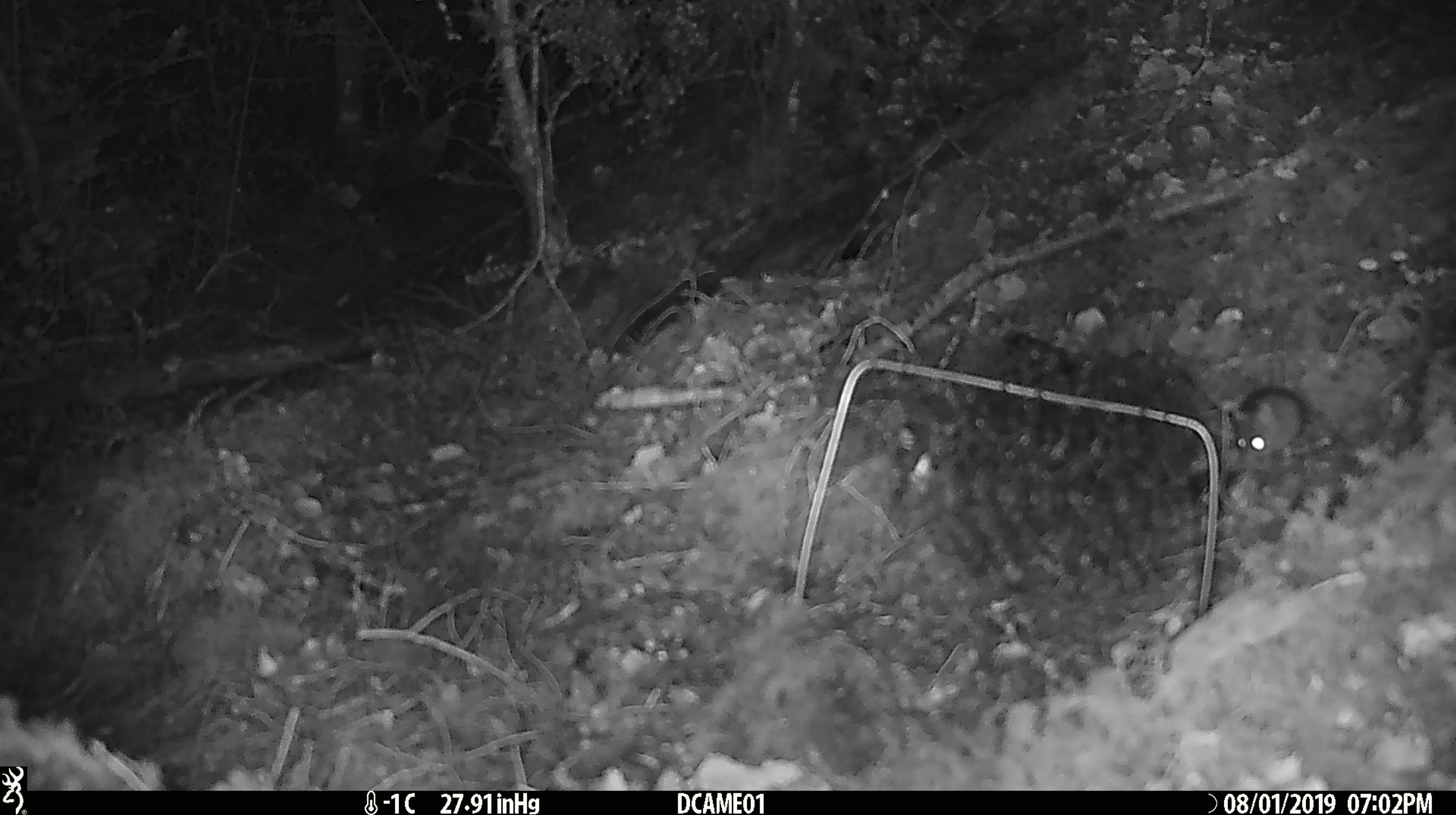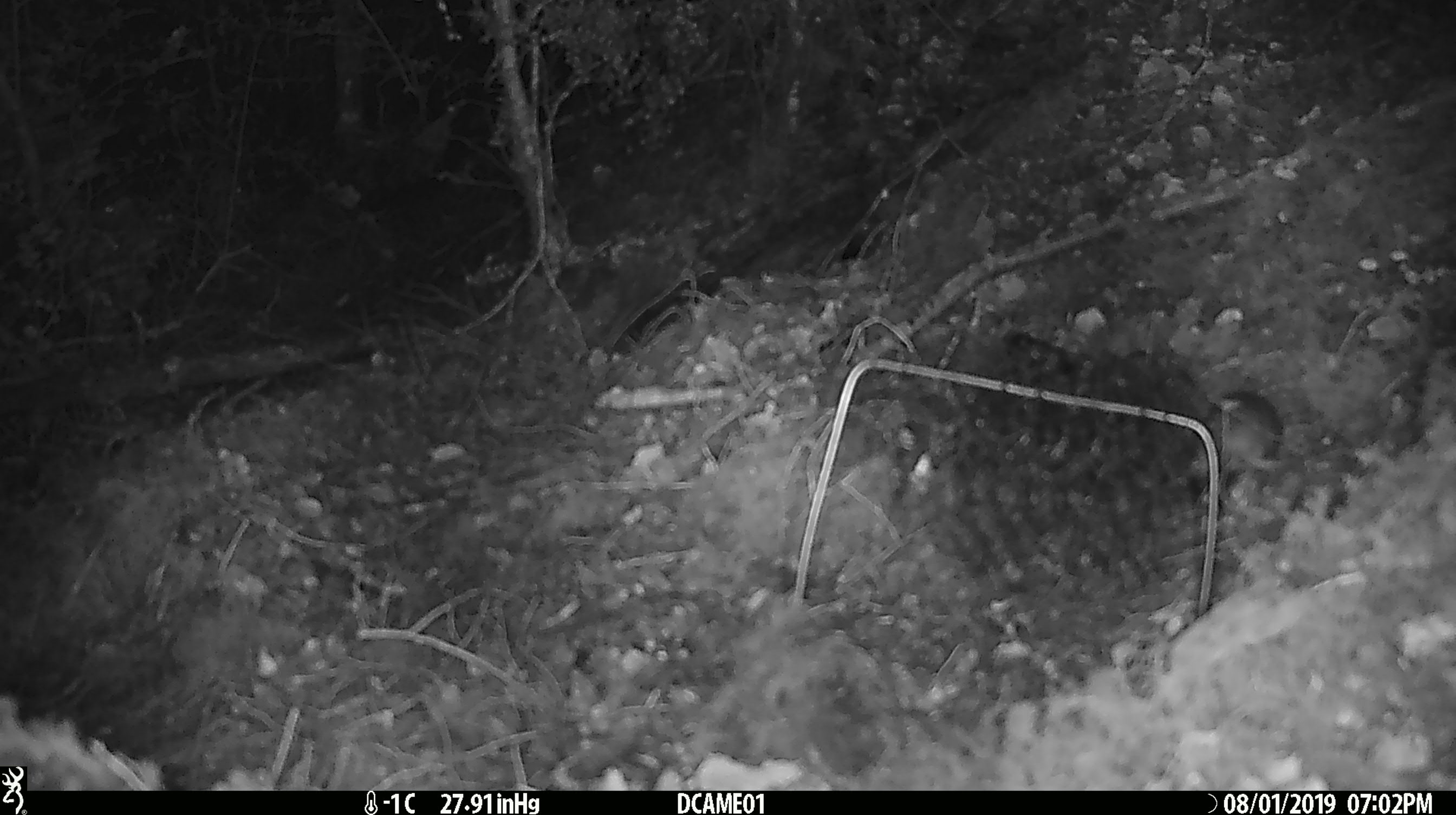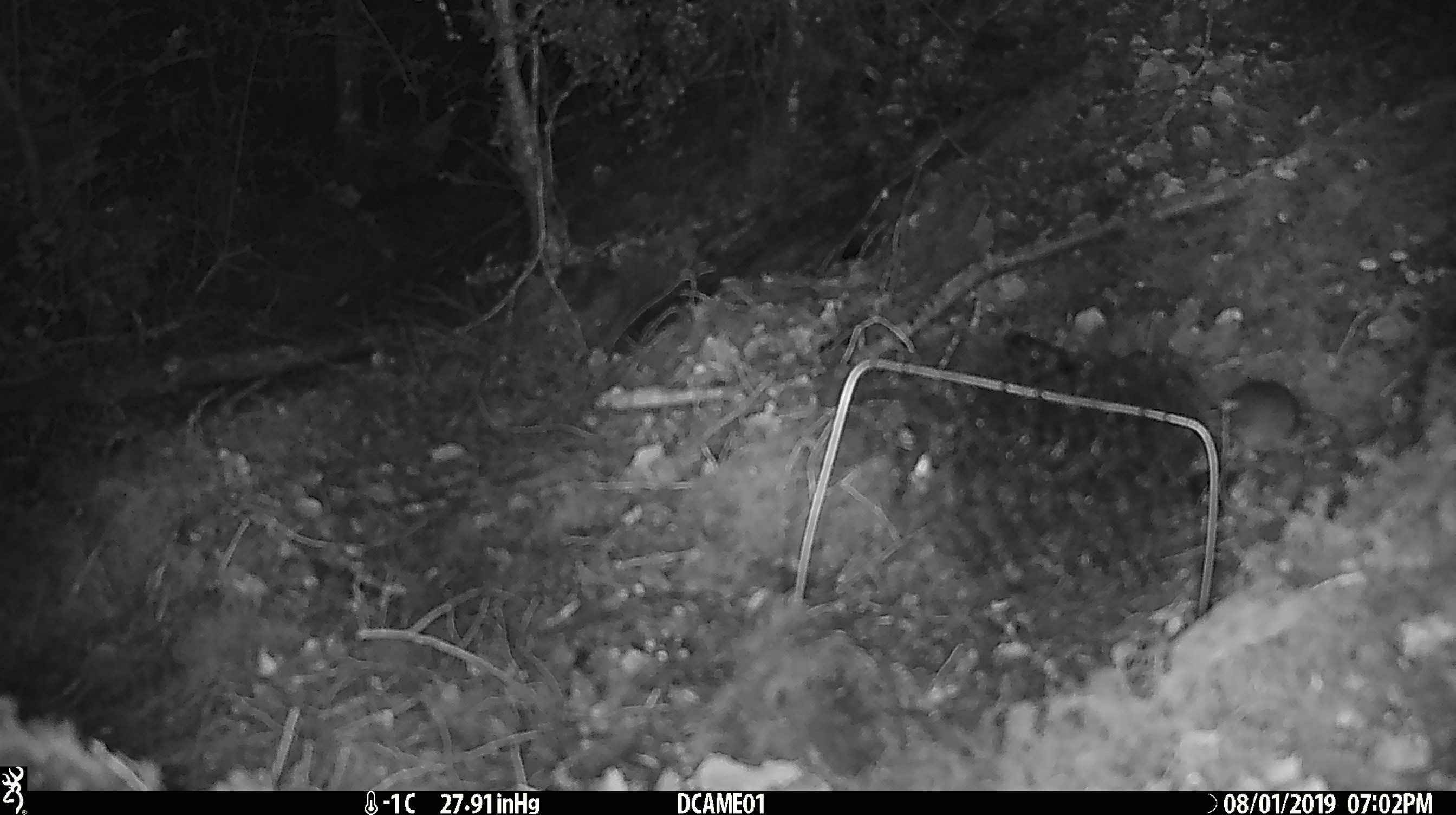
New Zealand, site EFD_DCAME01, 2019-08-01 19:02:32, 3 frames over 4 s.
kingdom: Animalia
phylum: Chordata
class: Mammalia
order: Rodentia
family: Muridae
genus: Mus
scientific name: Mus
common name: mouse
Mouse (Mus).